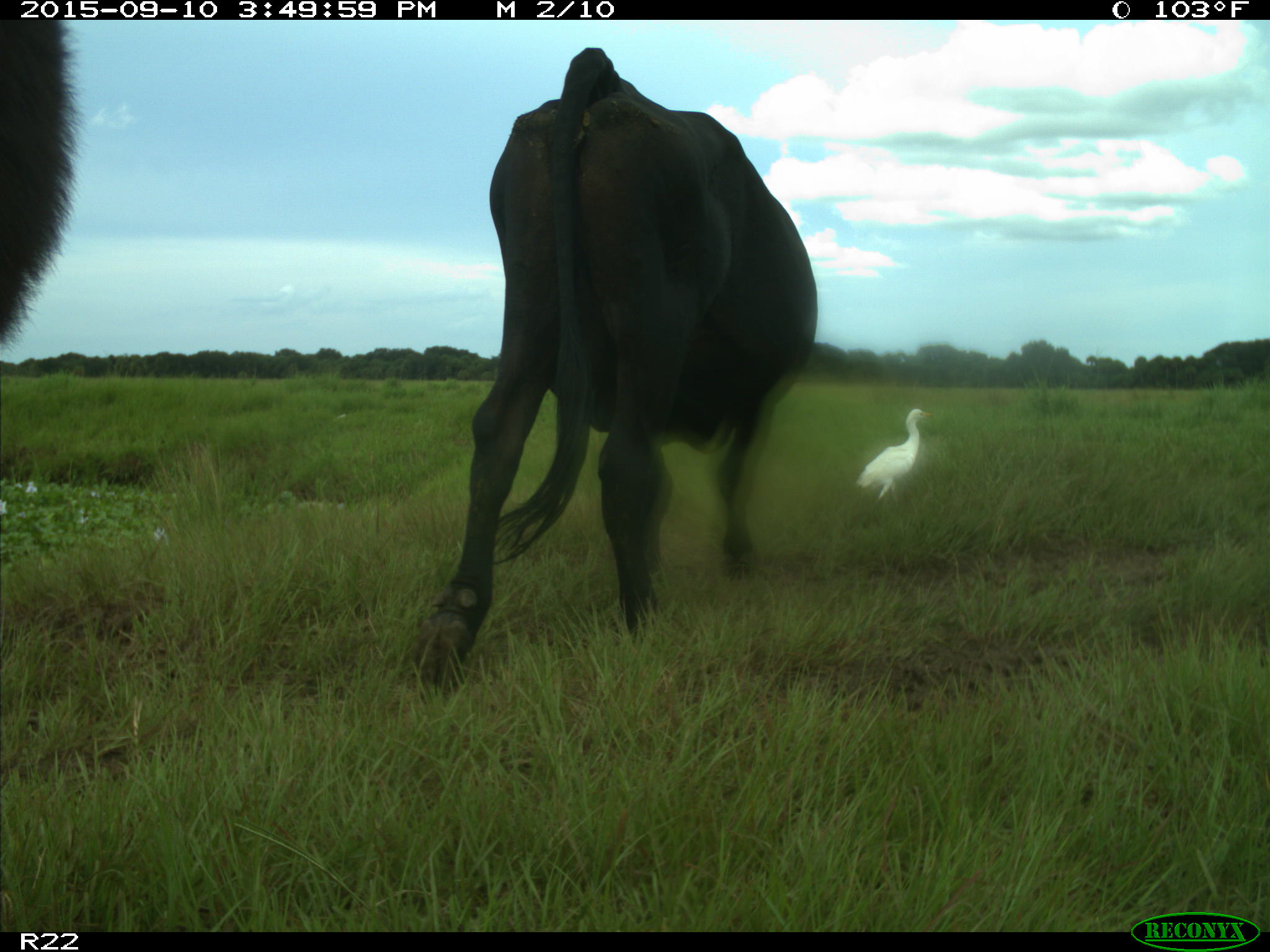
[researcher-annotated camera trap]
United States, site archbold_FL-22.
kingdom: Animalia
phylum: Chordata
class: Mammalia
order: Artiodactyla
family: Bovidae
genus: Bos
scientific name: Bos taurus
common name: domestic cow